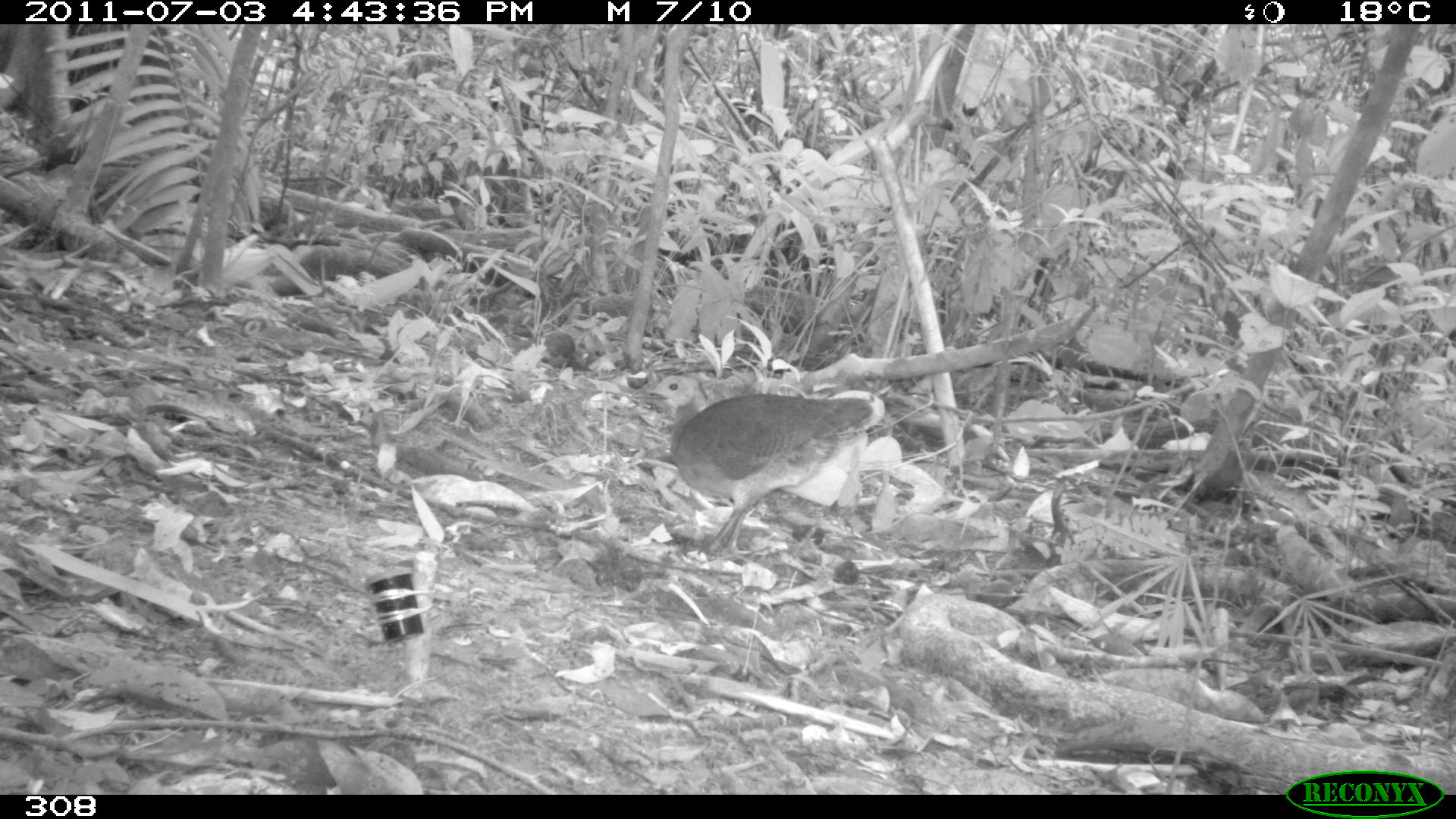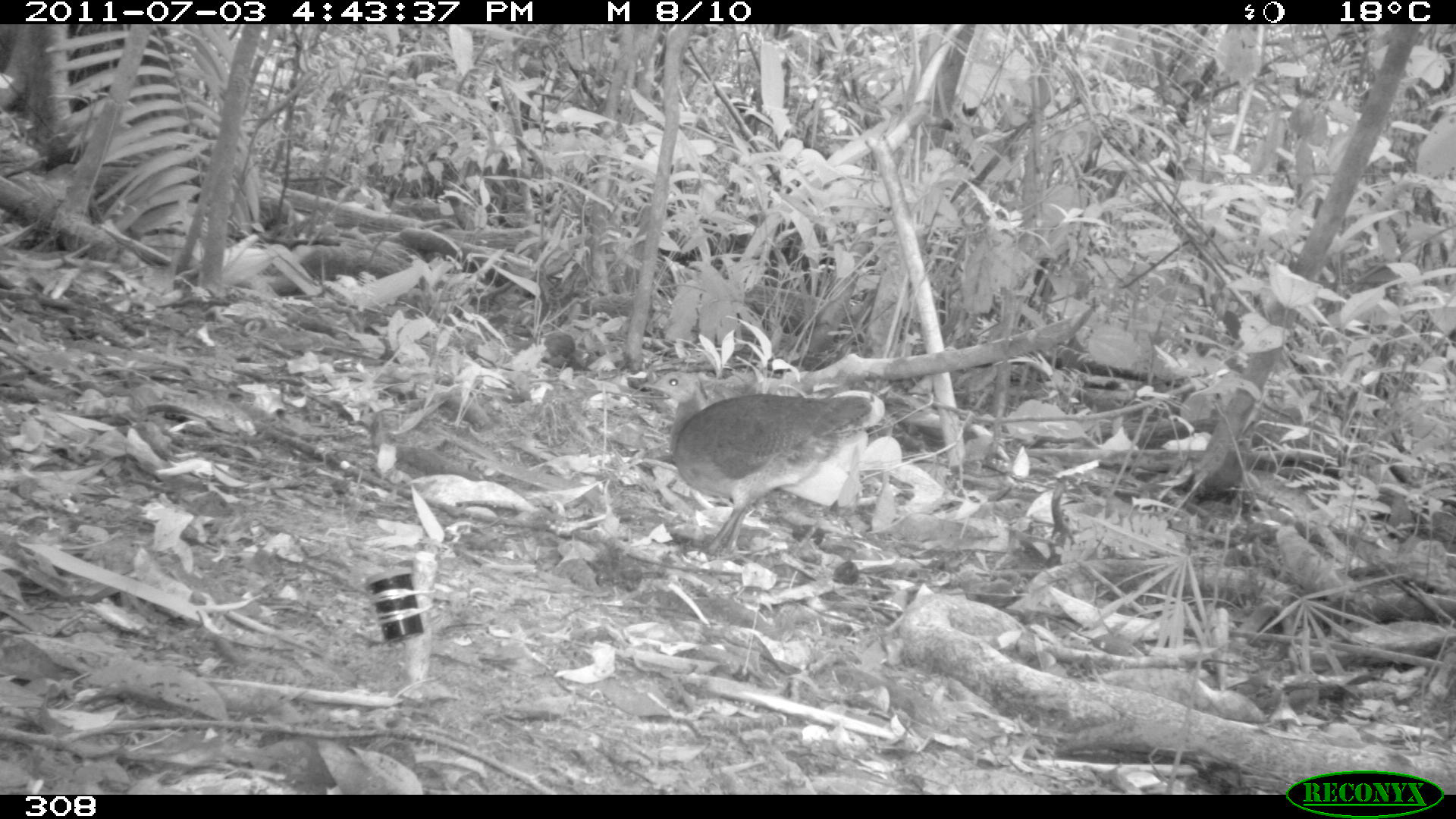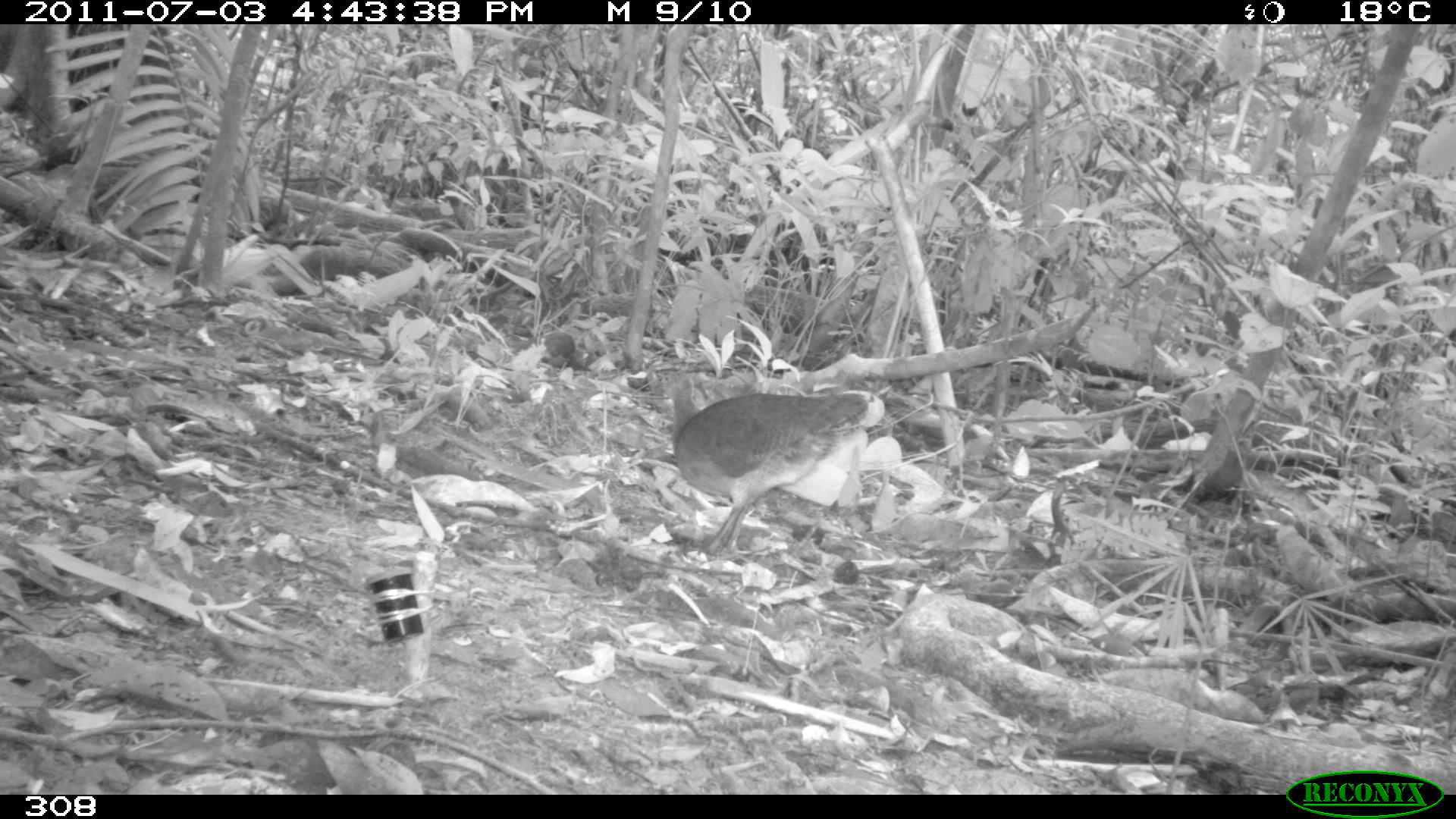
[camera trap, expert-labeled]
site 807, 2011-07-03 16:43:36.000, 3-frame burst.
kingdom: Animalia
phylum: Chordata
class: Aves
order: Galliformes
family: Phasianidae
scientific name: Phasianidae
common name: quails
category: quail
Quail (quails) (Phasianidae).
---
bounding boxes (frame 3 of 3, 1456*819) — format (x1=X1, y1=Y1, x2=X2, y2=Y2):
quail: (x1=652, y1=369, x2=883, y2=556)